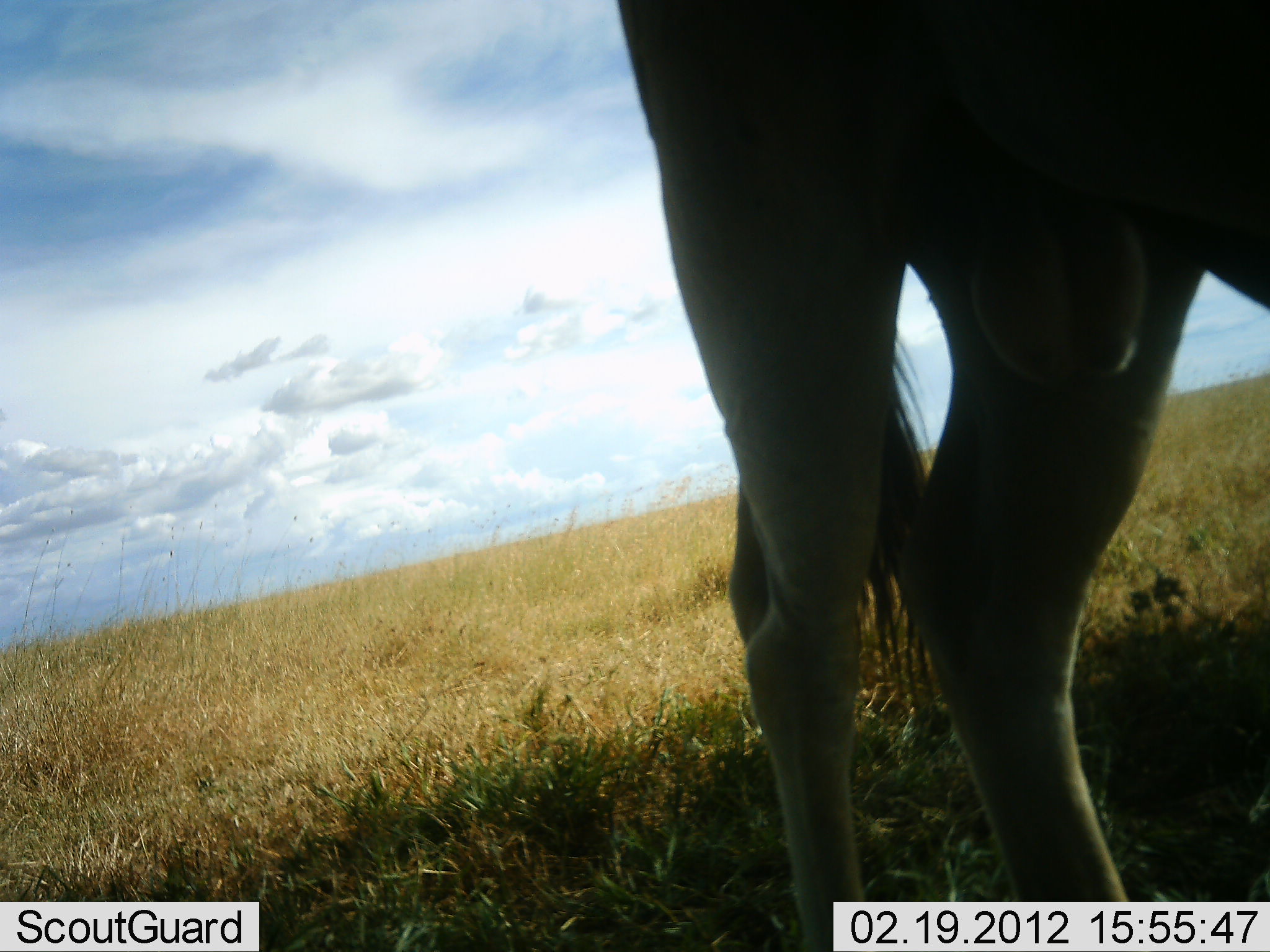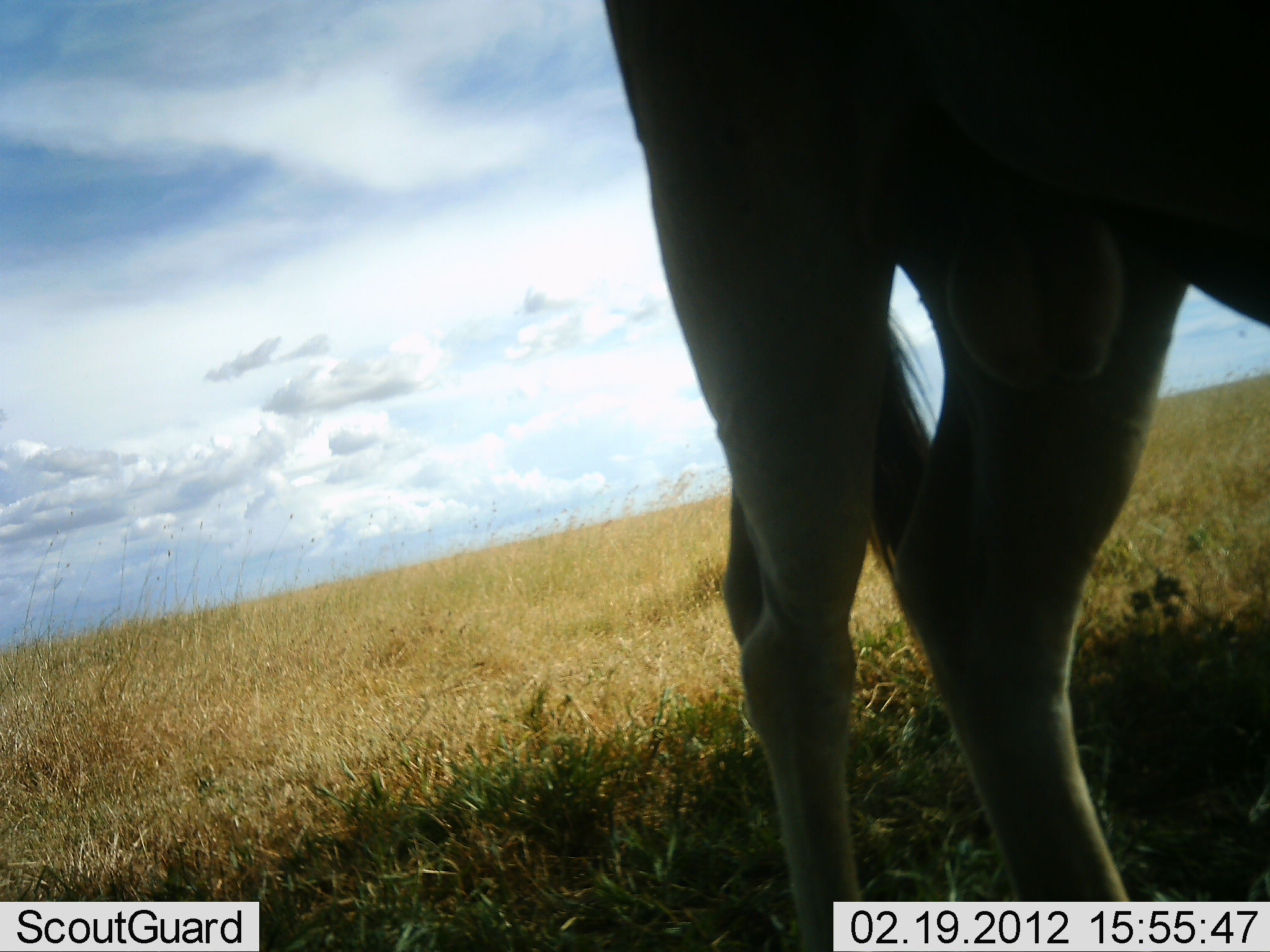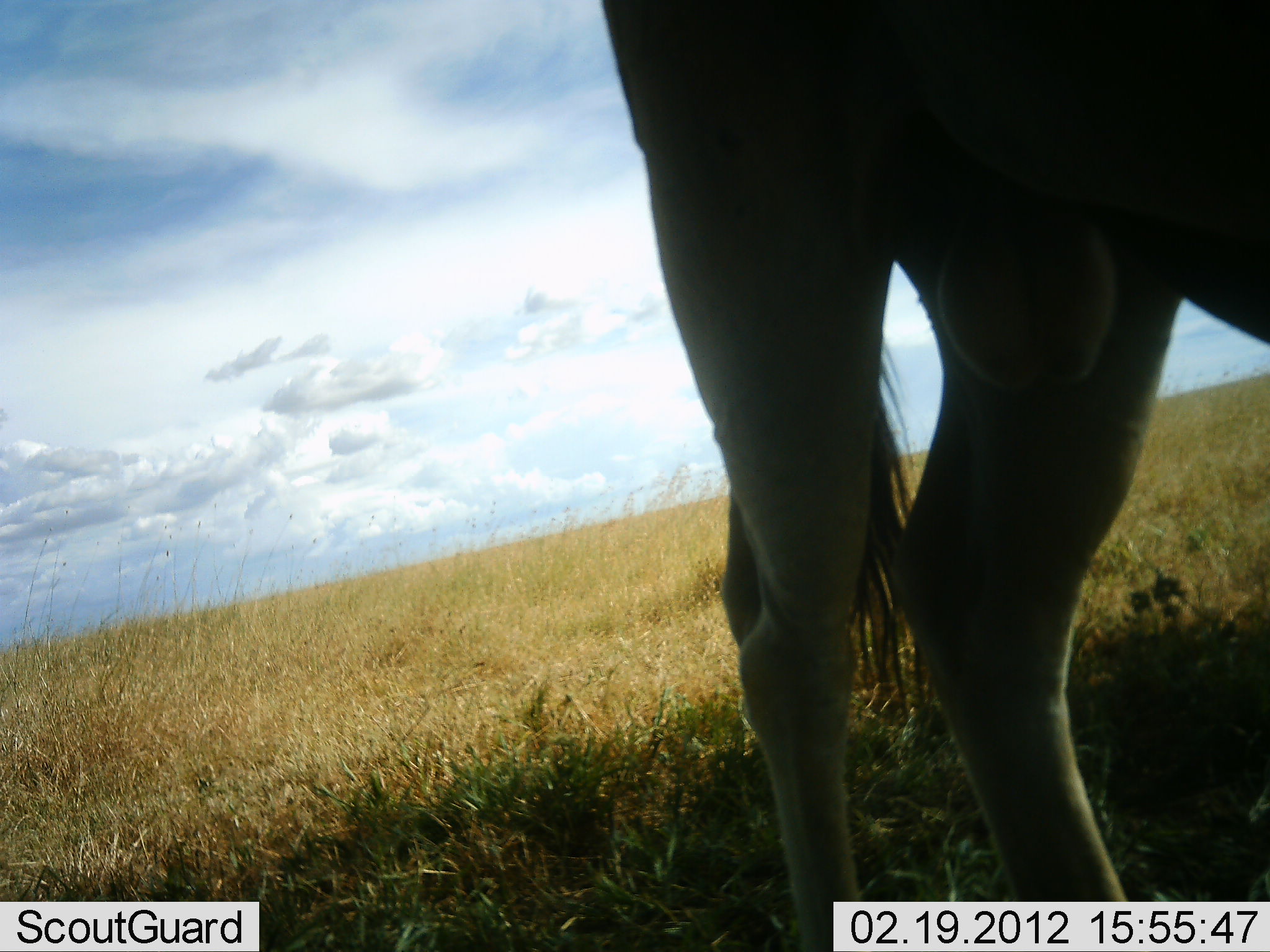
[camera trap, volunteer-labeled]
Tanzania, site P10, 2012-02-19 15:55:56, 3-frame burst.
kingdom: Animalia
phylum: Chordata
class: Mammalia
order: Artiodactyla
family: Bovidae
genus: Alcelaphus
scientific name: Alcelaphus buselaphus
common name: hartebeest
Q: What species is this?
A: Hartebeest (Alcelaphus buselaphus).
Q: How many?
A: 1.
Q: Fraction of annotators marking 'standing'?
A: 100%.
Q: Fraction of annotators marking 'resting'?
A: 0%.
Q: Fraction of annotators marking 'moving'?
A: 0%.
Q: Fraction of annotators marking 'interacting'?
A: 0%.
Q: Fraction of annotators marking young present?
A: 0%.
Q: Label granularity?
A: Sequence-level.